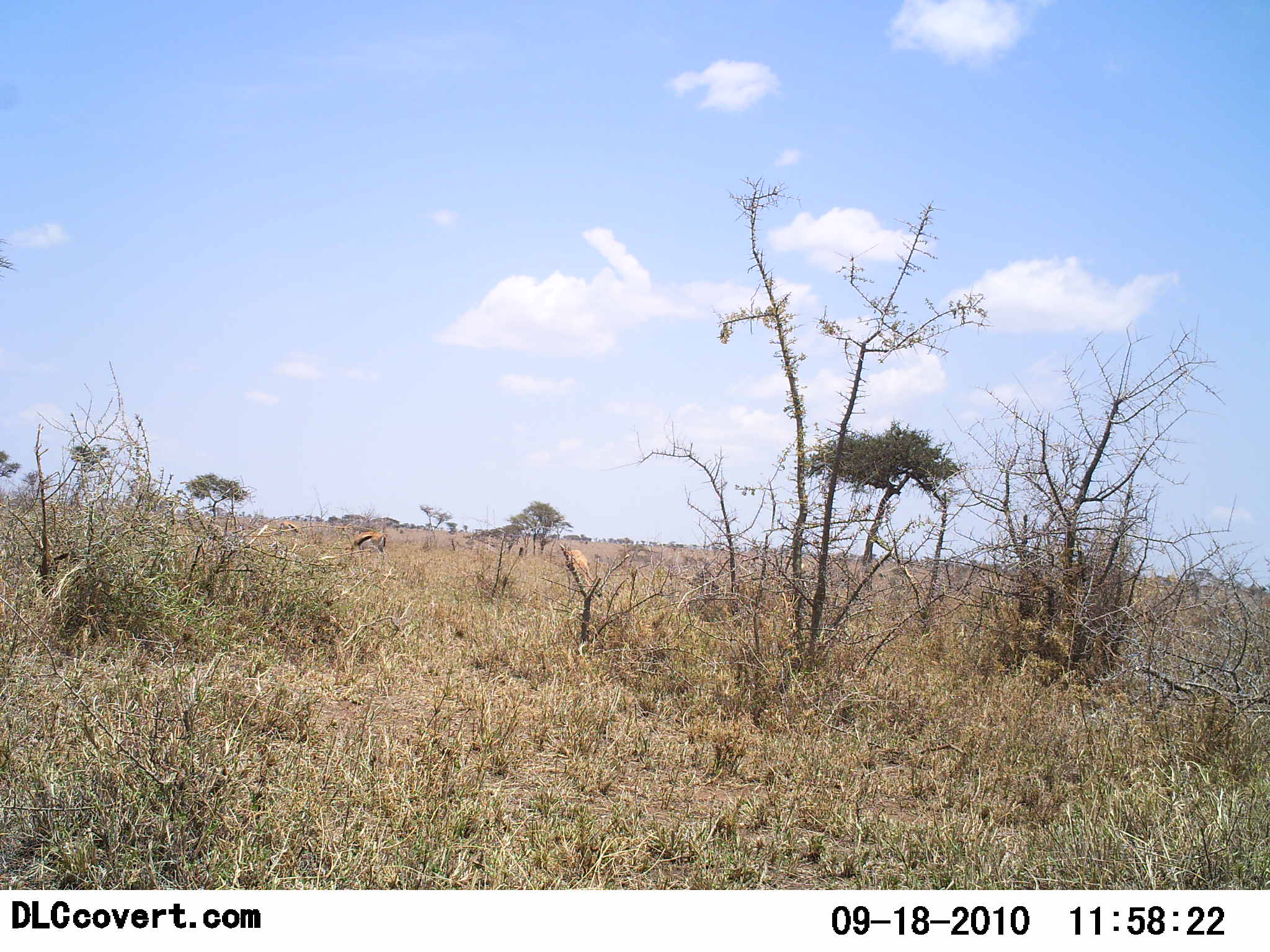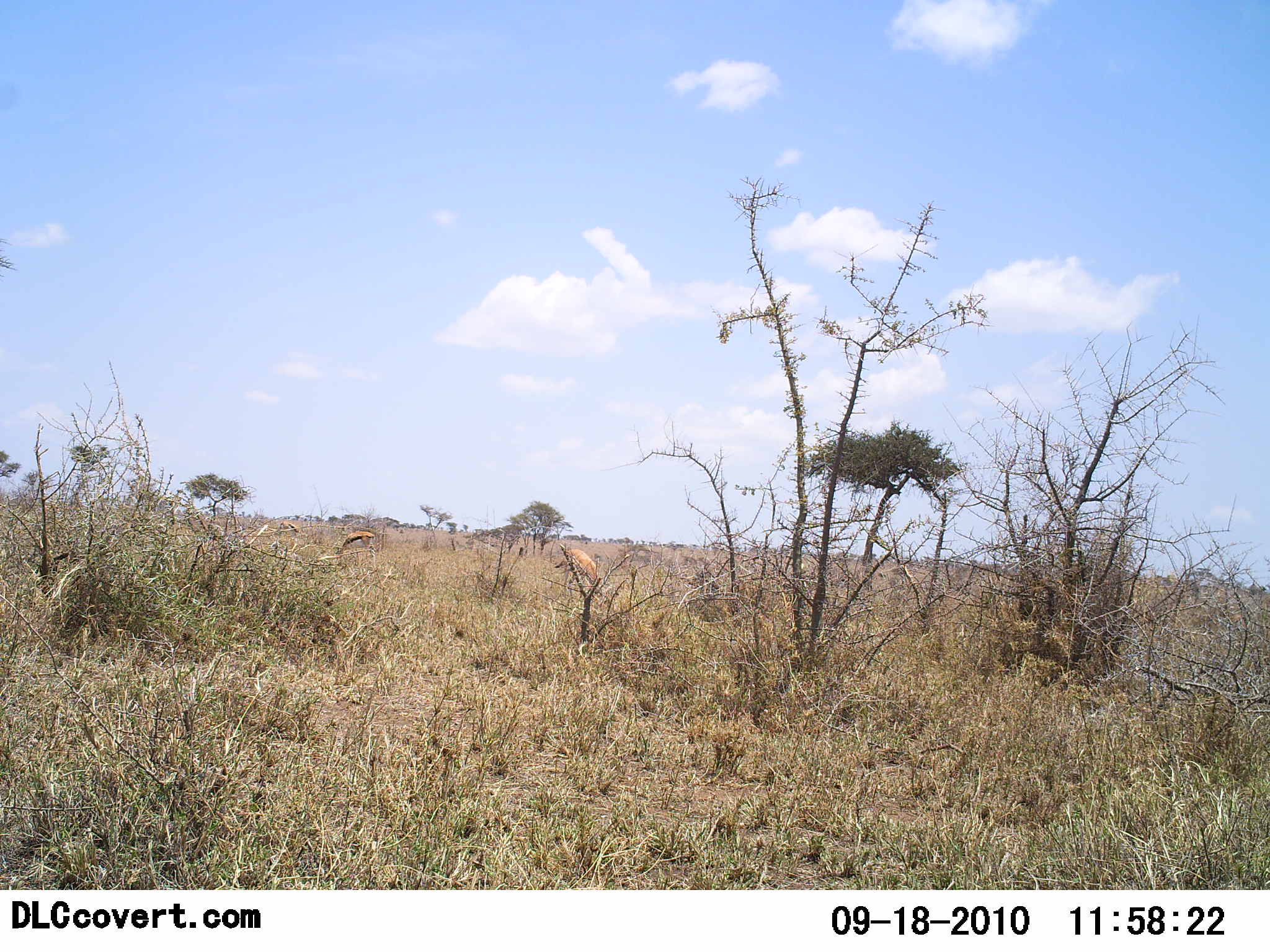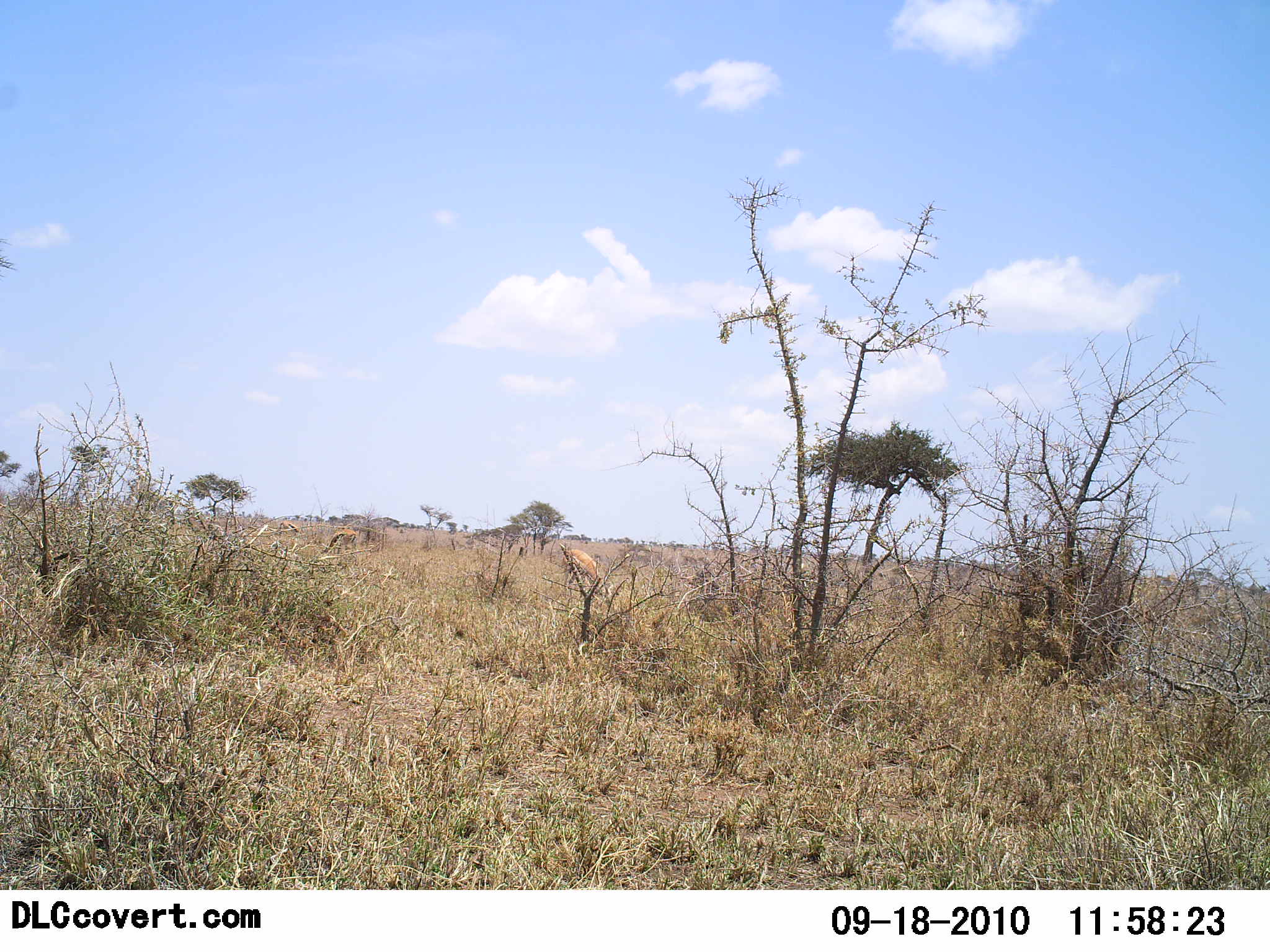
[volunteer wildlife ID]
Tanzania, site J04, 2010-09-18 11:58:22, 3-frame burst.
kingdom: Animalia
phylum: Chordata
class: Mammalia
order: Artiodactyla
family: Bovidae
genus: Eudorcas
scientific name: Eudorcas thomsonii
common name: thomson's gazelle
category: gazellethomsons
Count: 3.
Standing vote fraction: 15%.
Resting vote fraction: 0%.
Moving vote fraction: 20%.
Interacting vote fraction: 0%.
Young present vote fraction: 0%.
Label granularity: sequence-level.